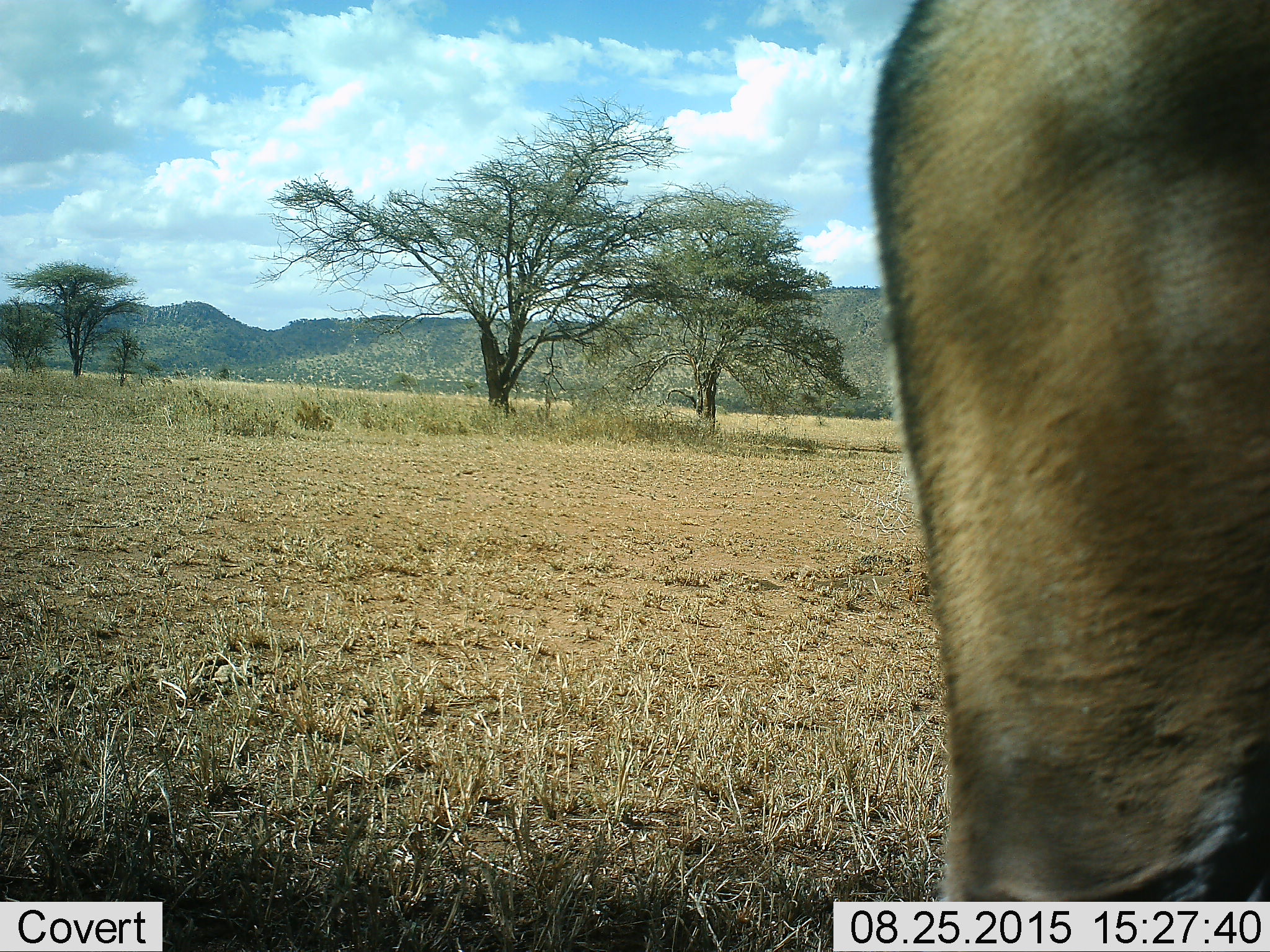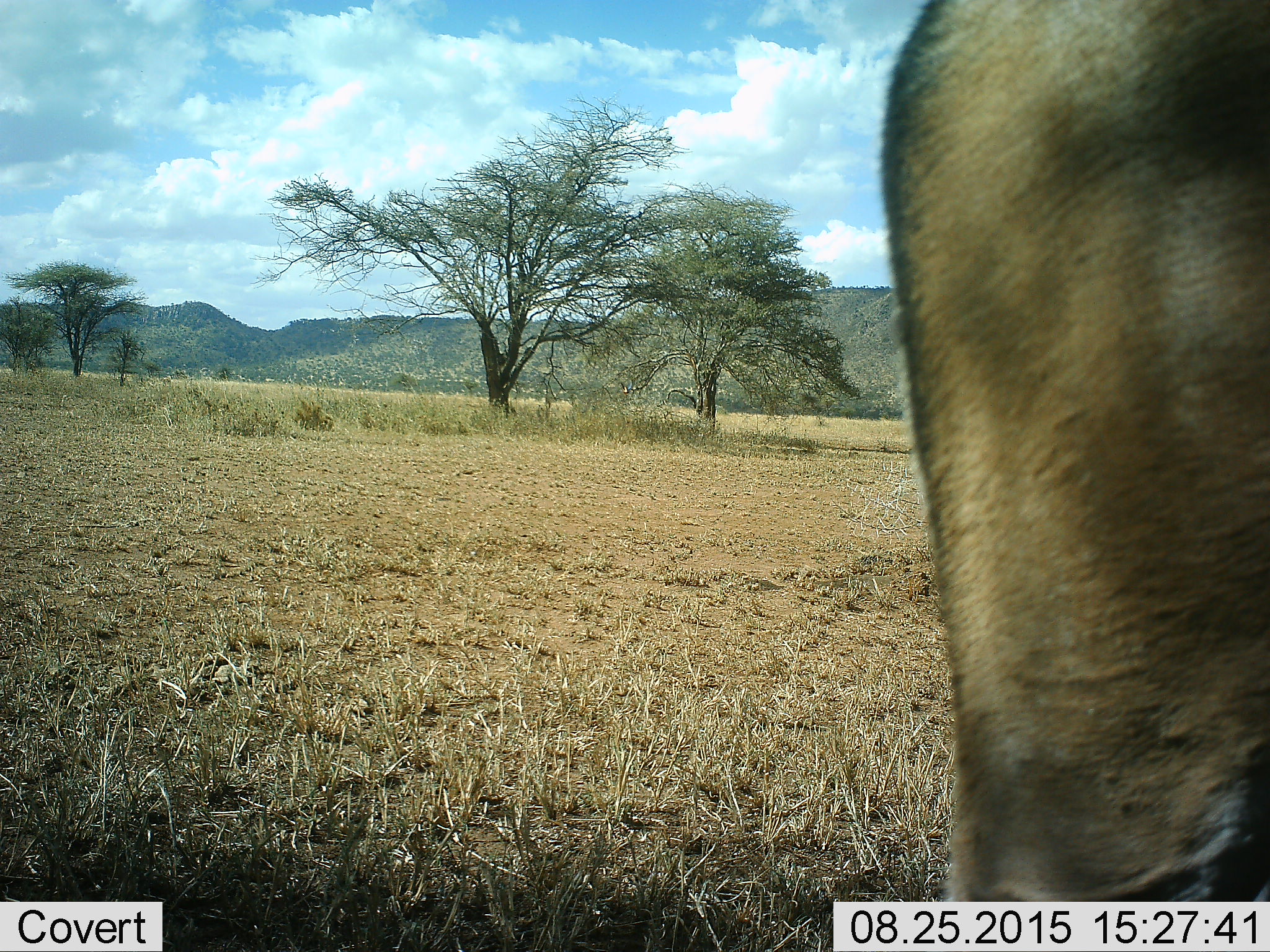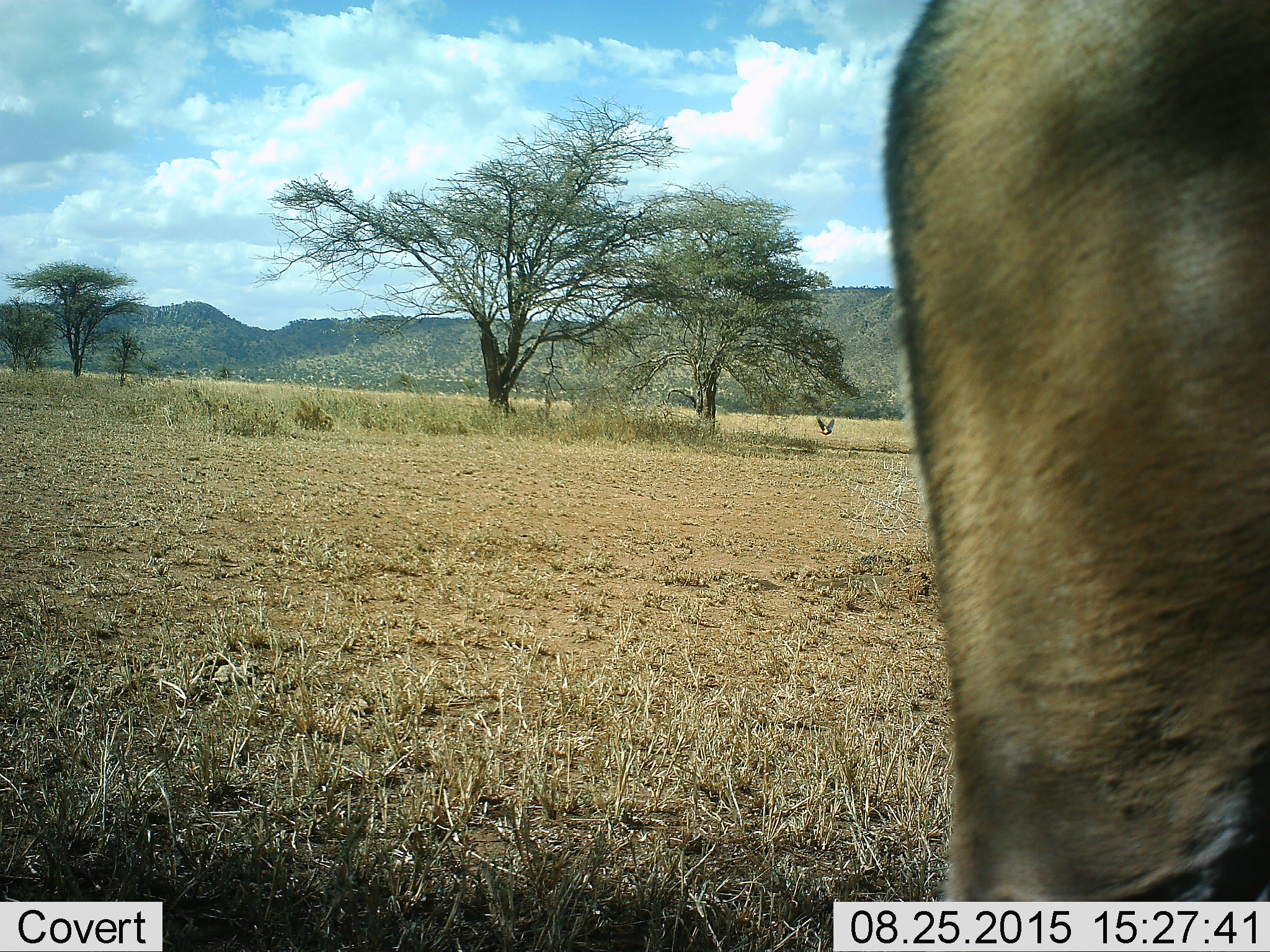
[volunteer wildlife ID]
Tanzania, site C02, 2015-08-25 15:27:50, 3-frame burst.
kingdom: Animalia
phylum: Chordata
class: Mammalia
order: Artiodactyla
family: Bovidae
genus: Eudorcas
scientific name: Eudorcas thomsonii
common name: thomson's gazelle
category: gazellethomsons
Gazellethomsons (thomson's gazelle) (Eudorcas thomsonii), count 1. Behavior (volunteer vote fractions): standing 100%, resting 0%, moving 0%, interacting 0%. Young present (vote fraction): 0%. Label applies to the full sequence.